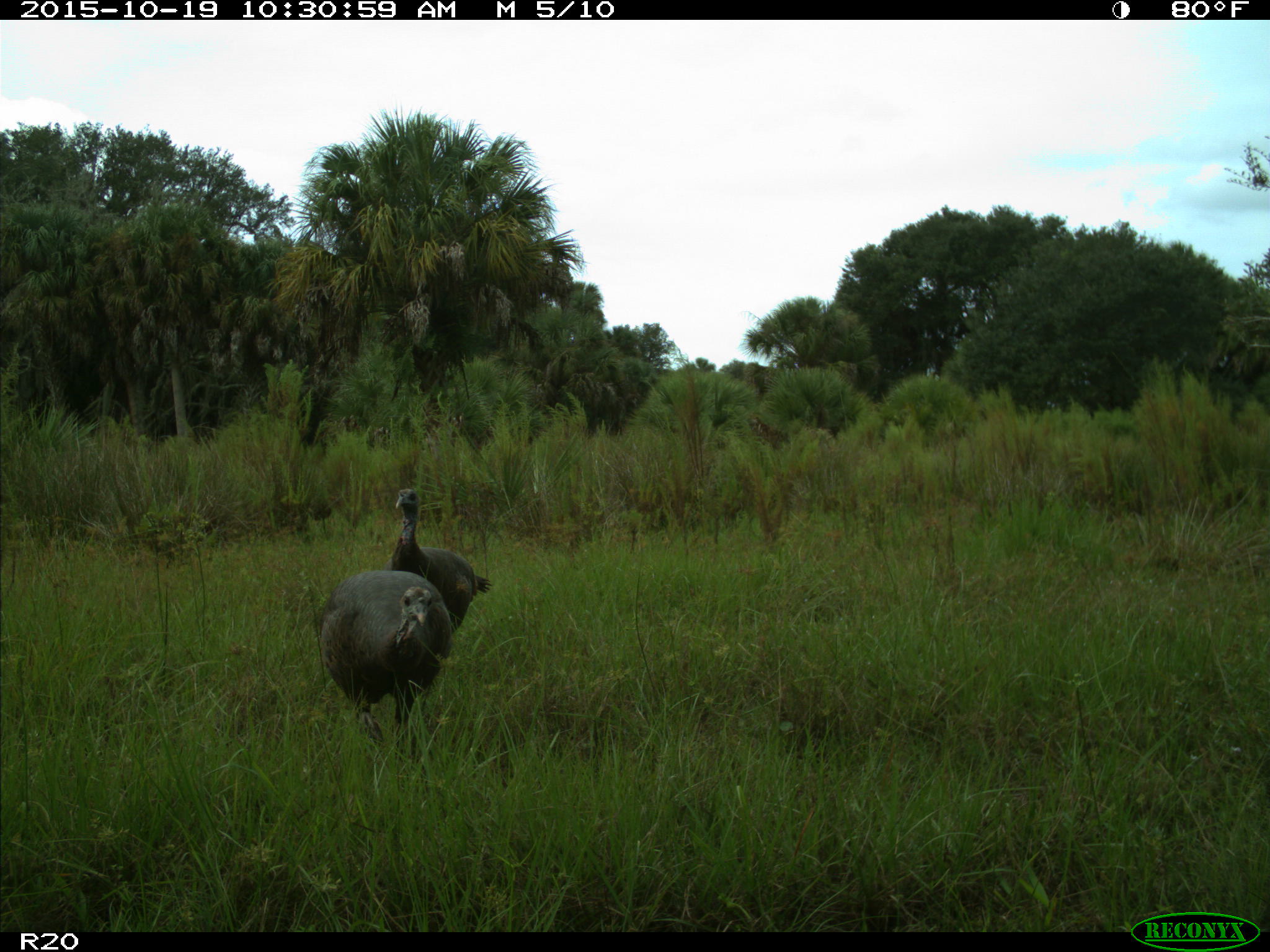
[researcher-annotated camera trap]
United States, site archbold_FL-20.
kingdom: Animalia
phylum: Chordata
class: Aves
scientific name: Aves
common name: birds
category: unidentified bird